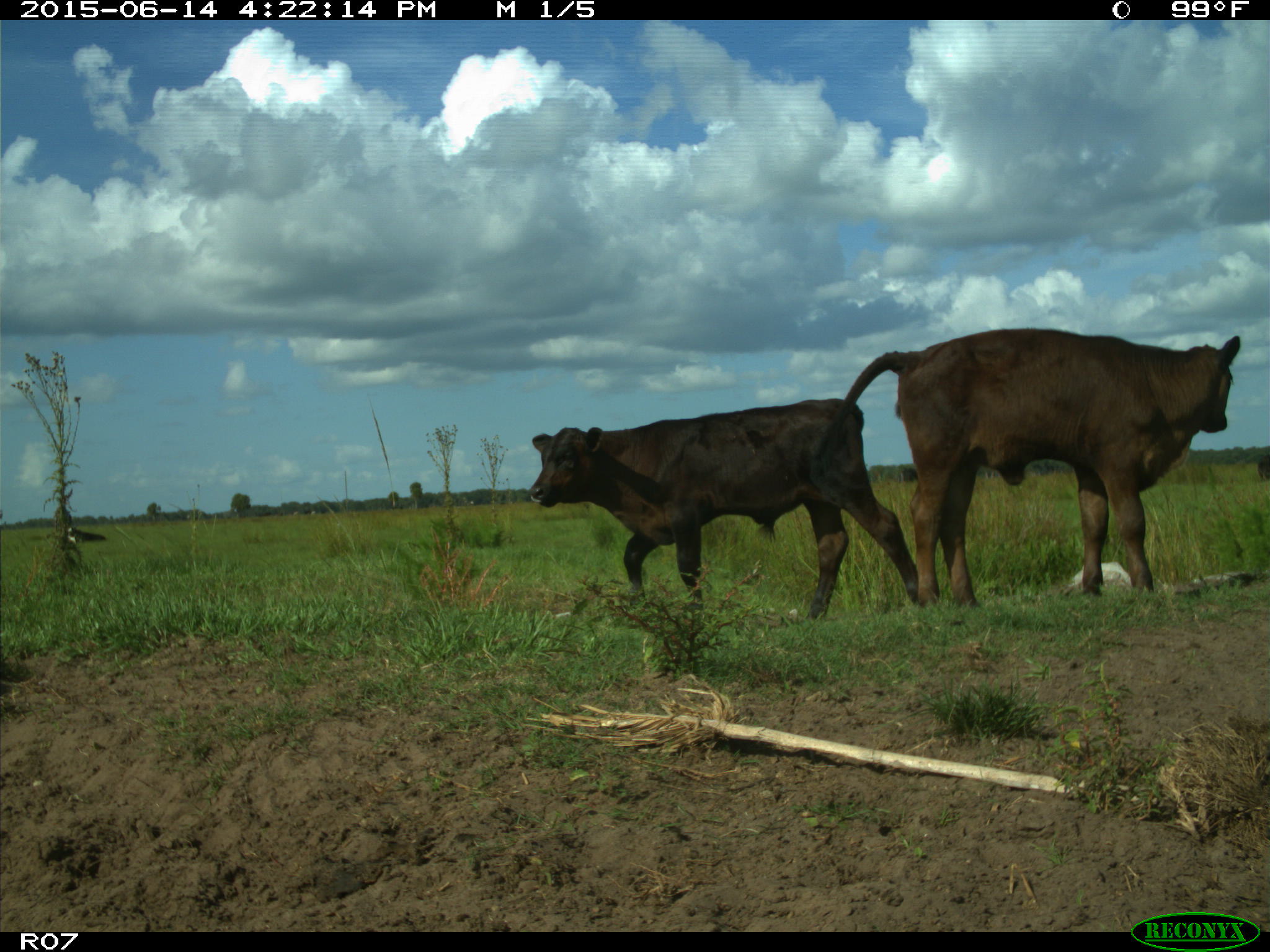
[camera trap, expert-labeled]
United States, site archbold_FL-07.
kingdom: Animalia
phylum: Chordata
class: Mammalia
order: Artiodactyla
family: Bovidae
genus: Bos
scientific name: Bos taurus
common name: domestic cow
Bos taurus (domestic cow).